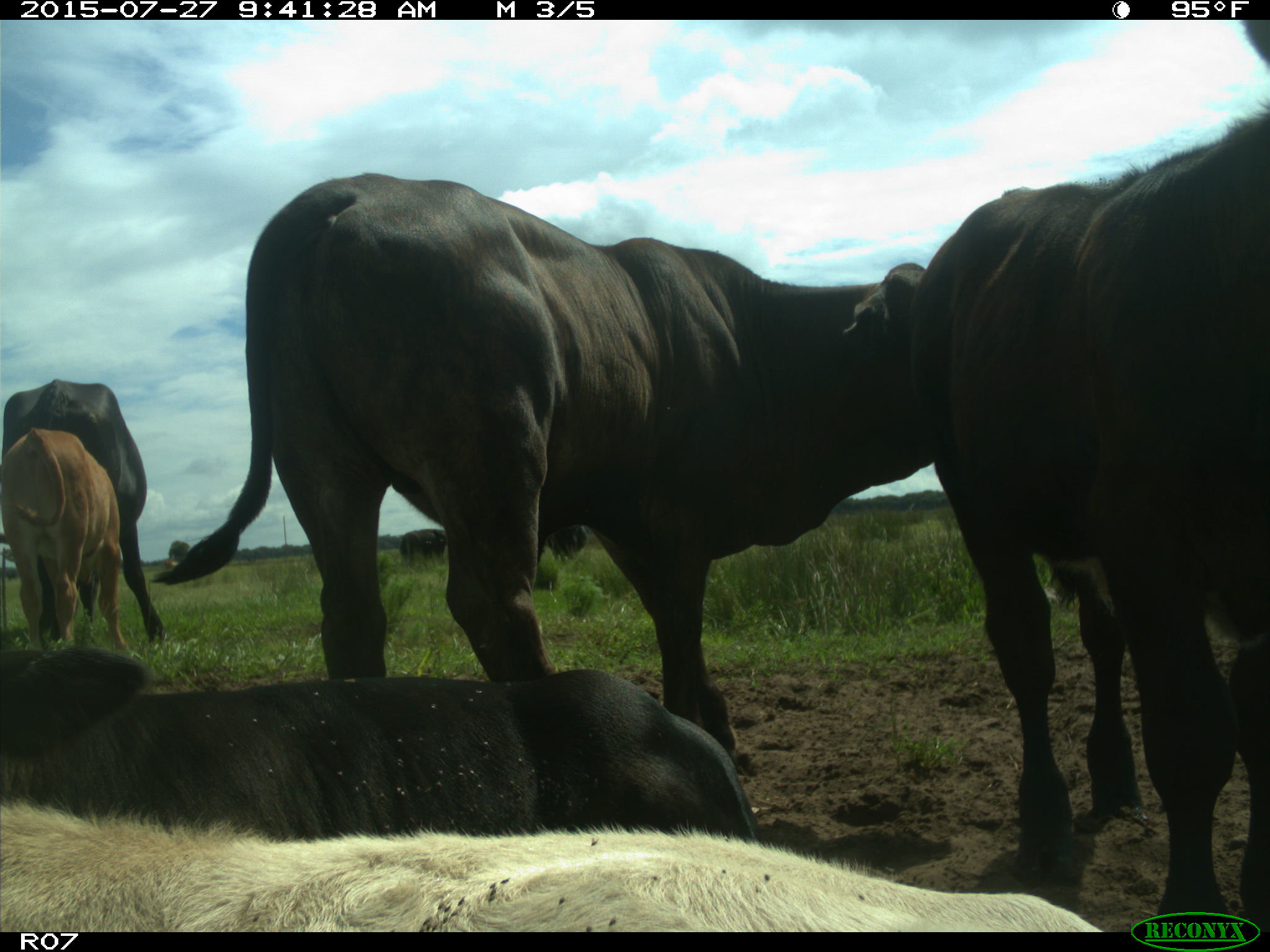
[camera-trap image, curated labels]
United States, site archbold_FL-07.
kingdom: Animalia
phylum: Chordata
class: Mammalia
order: Artiodactyla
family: Bovidae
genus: Bos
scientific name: Bos taurus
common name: domestic cow